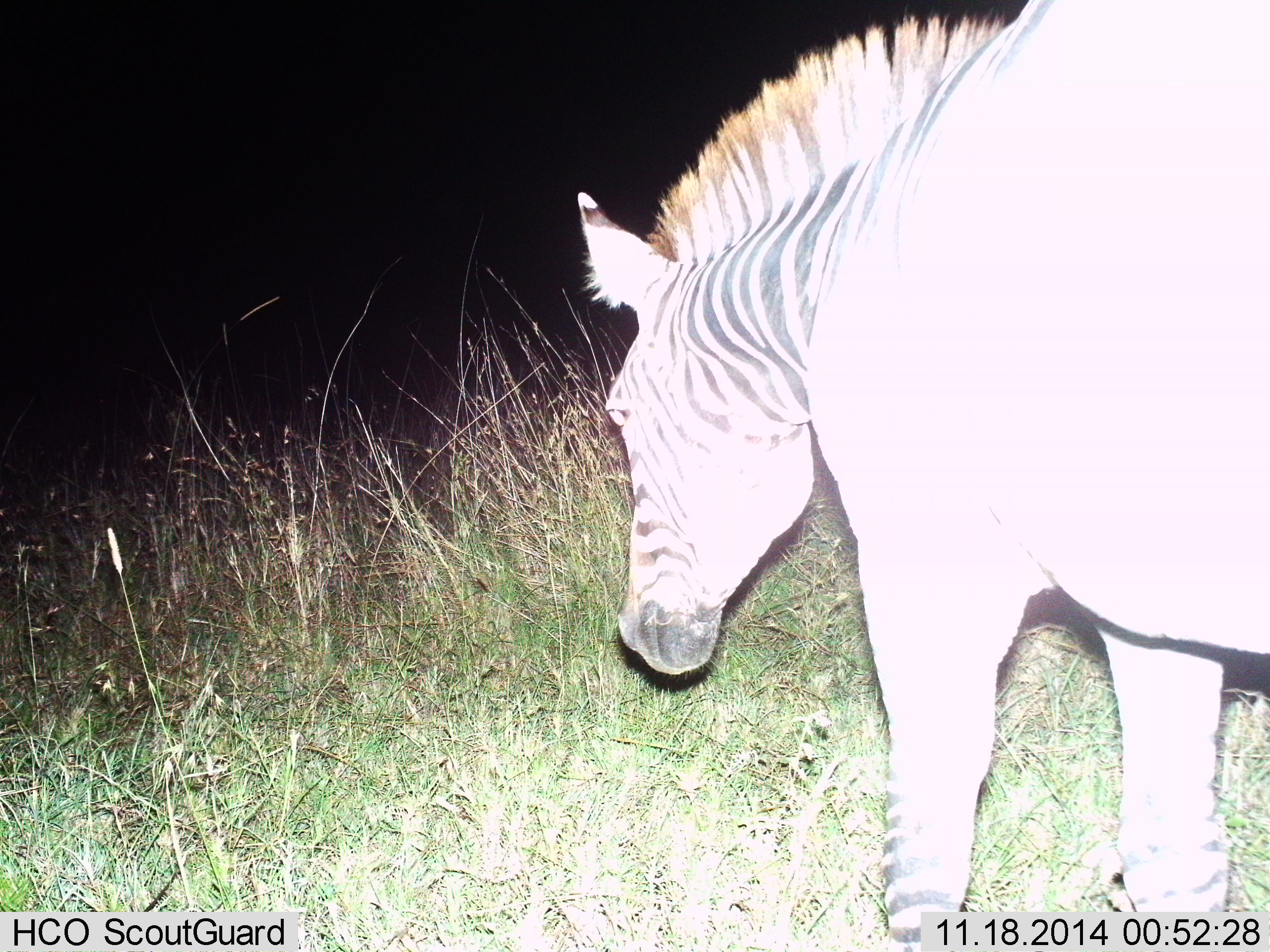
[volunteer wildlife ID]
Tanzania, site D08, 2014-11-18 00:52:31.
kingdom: Animalia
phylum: Chordata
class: Mammalia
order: Perissodactyla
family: Equidae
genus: Equus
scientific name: Equus quagga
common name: plains zebra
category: zebra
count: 1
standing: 70%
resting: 10%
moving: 30%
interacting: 0%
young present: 0%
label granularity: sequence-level